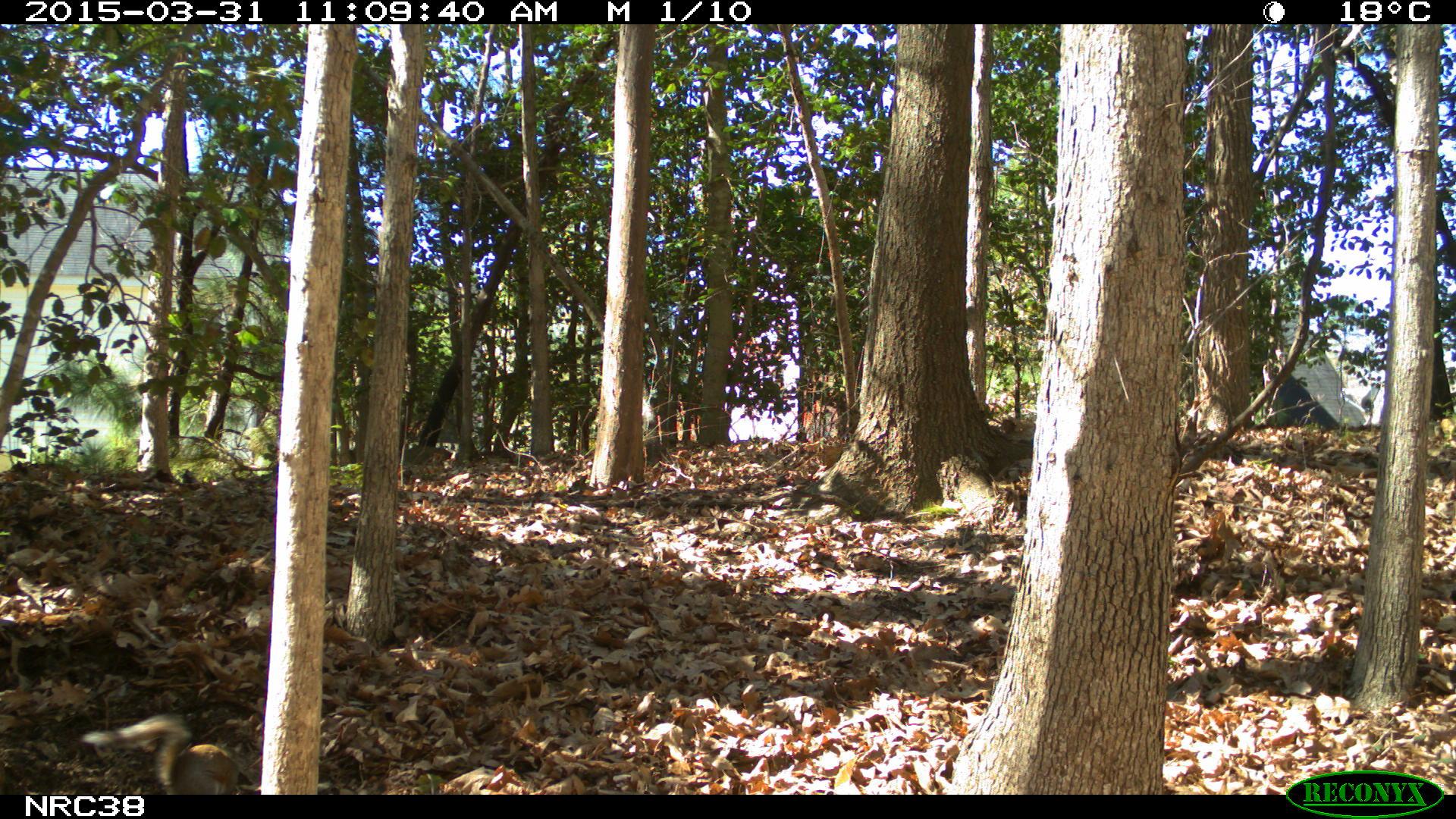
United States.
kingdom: Animalia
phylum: Chordata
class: Mammalia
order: Rodentia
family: Sciuridae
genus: Sciurus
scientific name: Sciurus carolinensis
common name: eastern gray squirrel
Eastern Gray Squirrel (Sciurus carolinensis).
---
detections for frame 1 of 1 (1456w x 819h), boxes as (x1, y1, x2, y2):
Eastern Gray Squirrel: (78, 709, 242, 796)